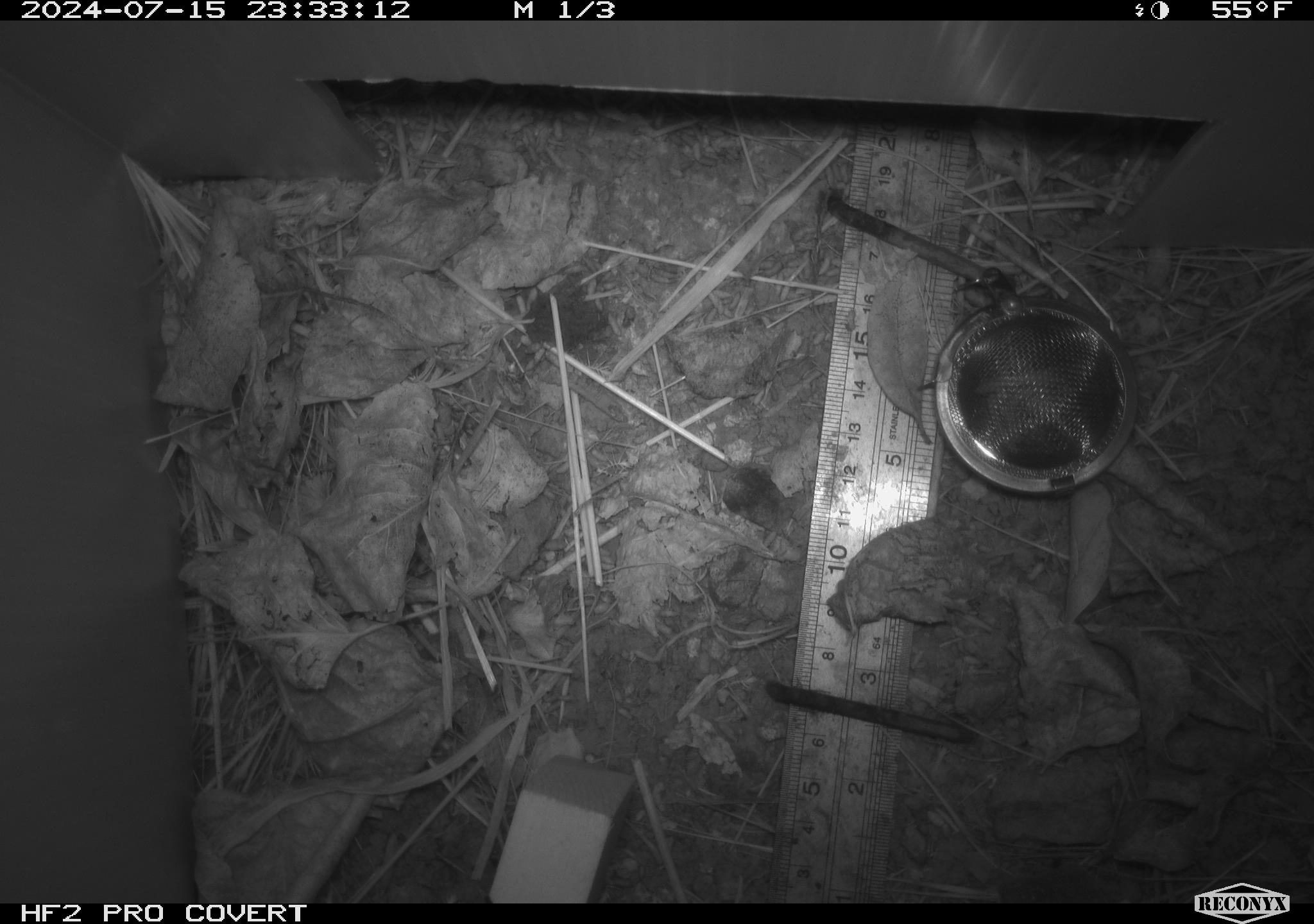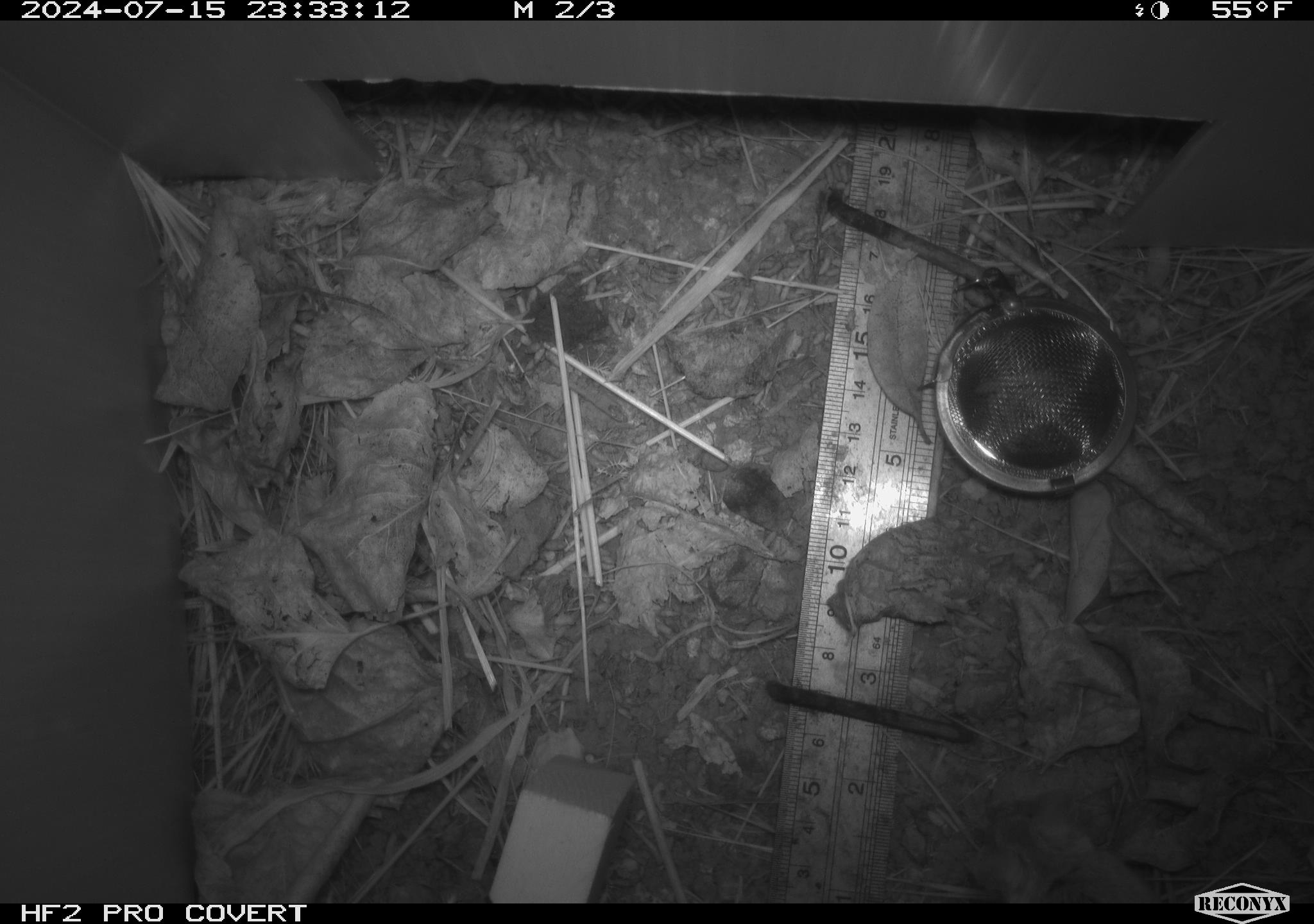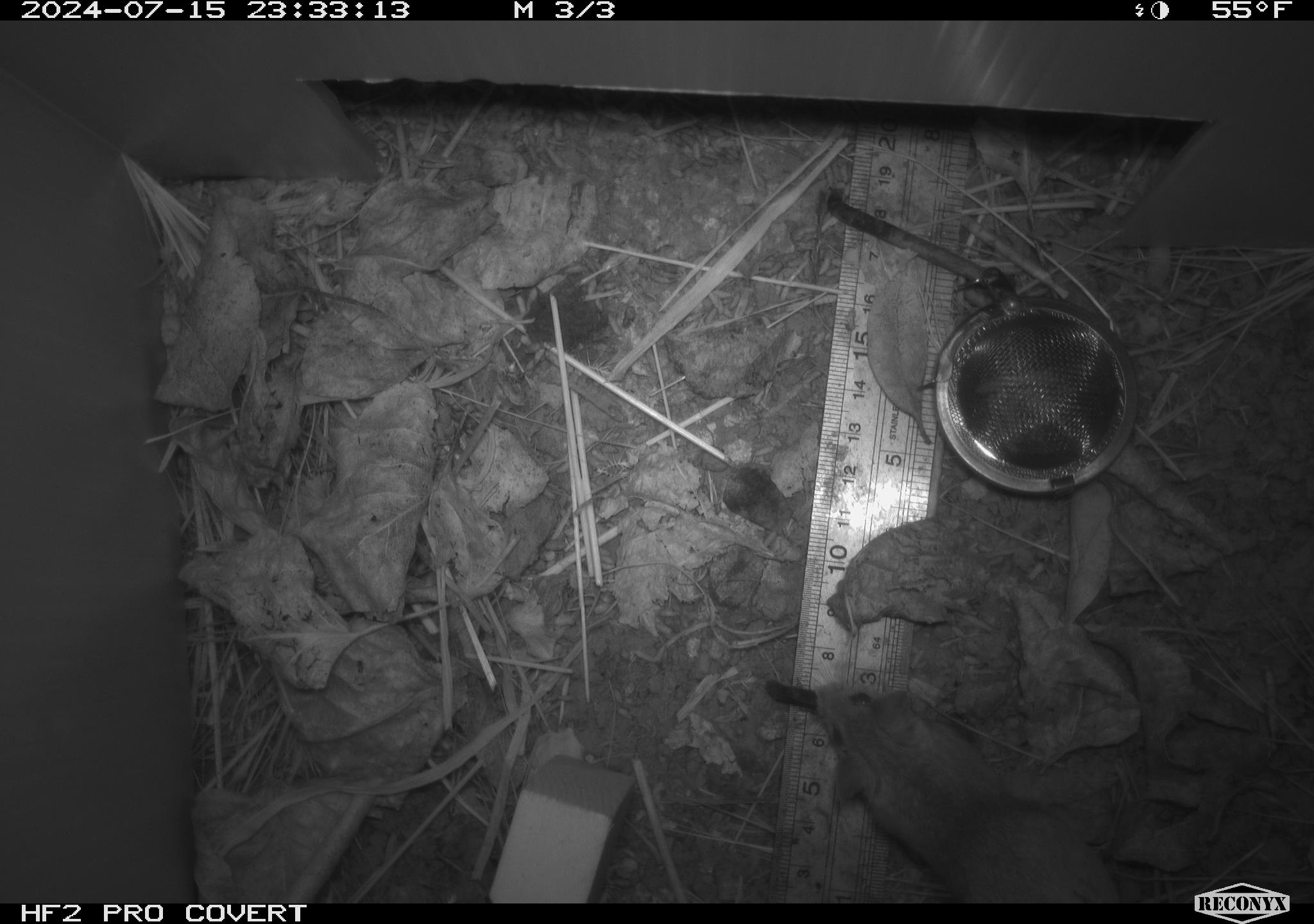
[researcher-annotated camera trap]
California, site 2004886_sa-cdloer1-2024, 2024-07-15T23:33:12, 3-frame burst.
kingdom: Animalia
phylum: Chordata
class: Mammalia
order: Rodentia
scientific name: Rodentia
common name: mouse species